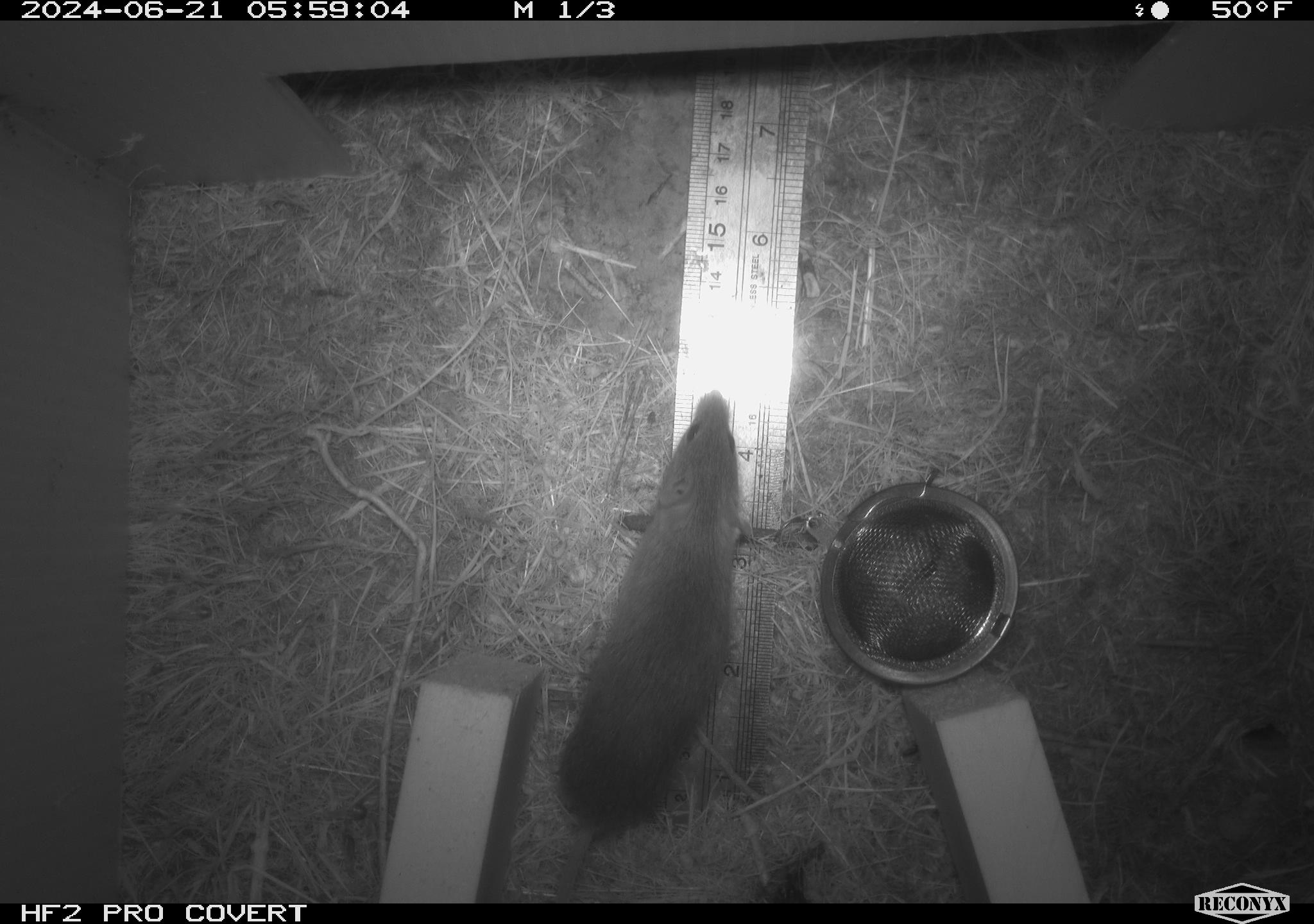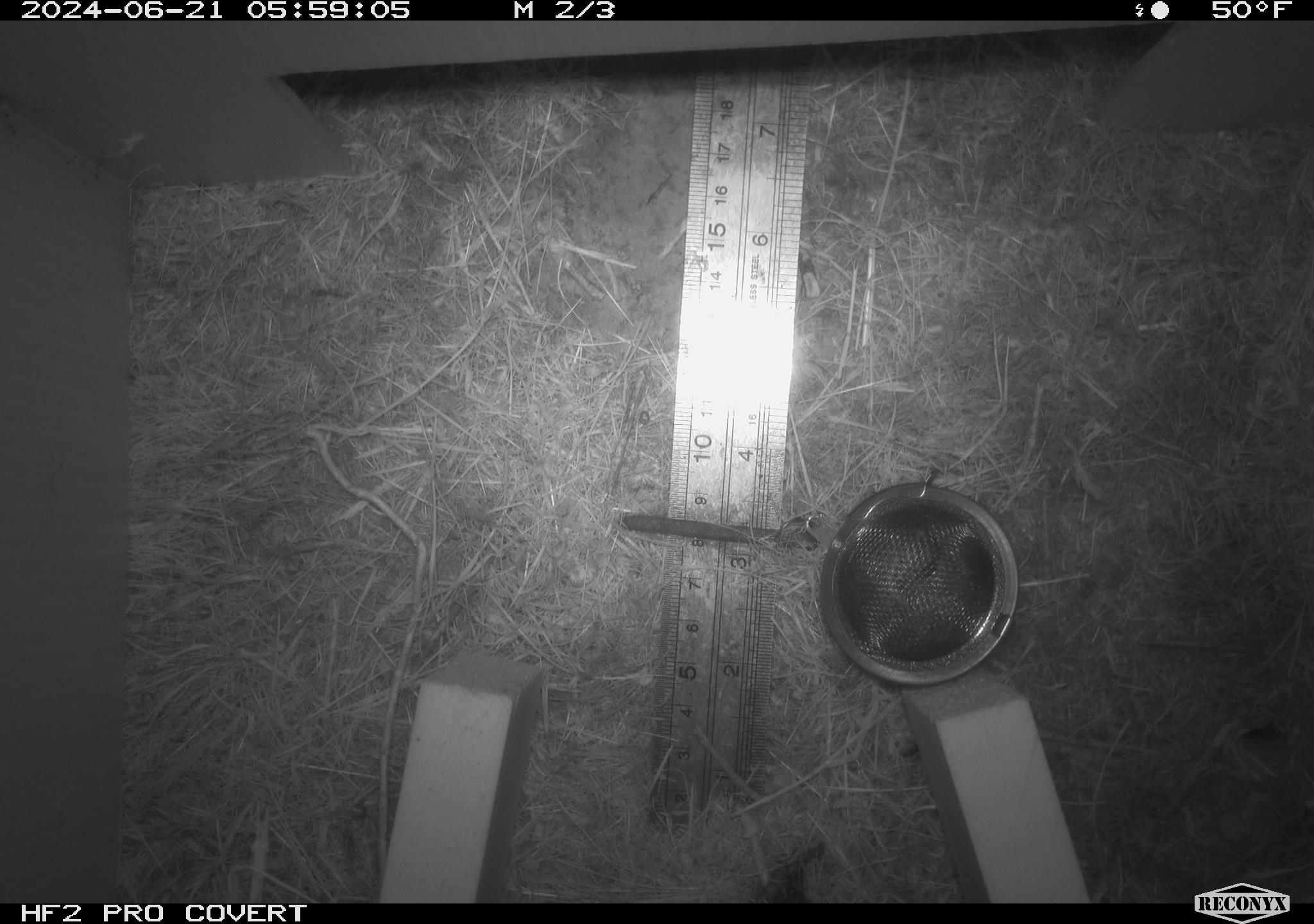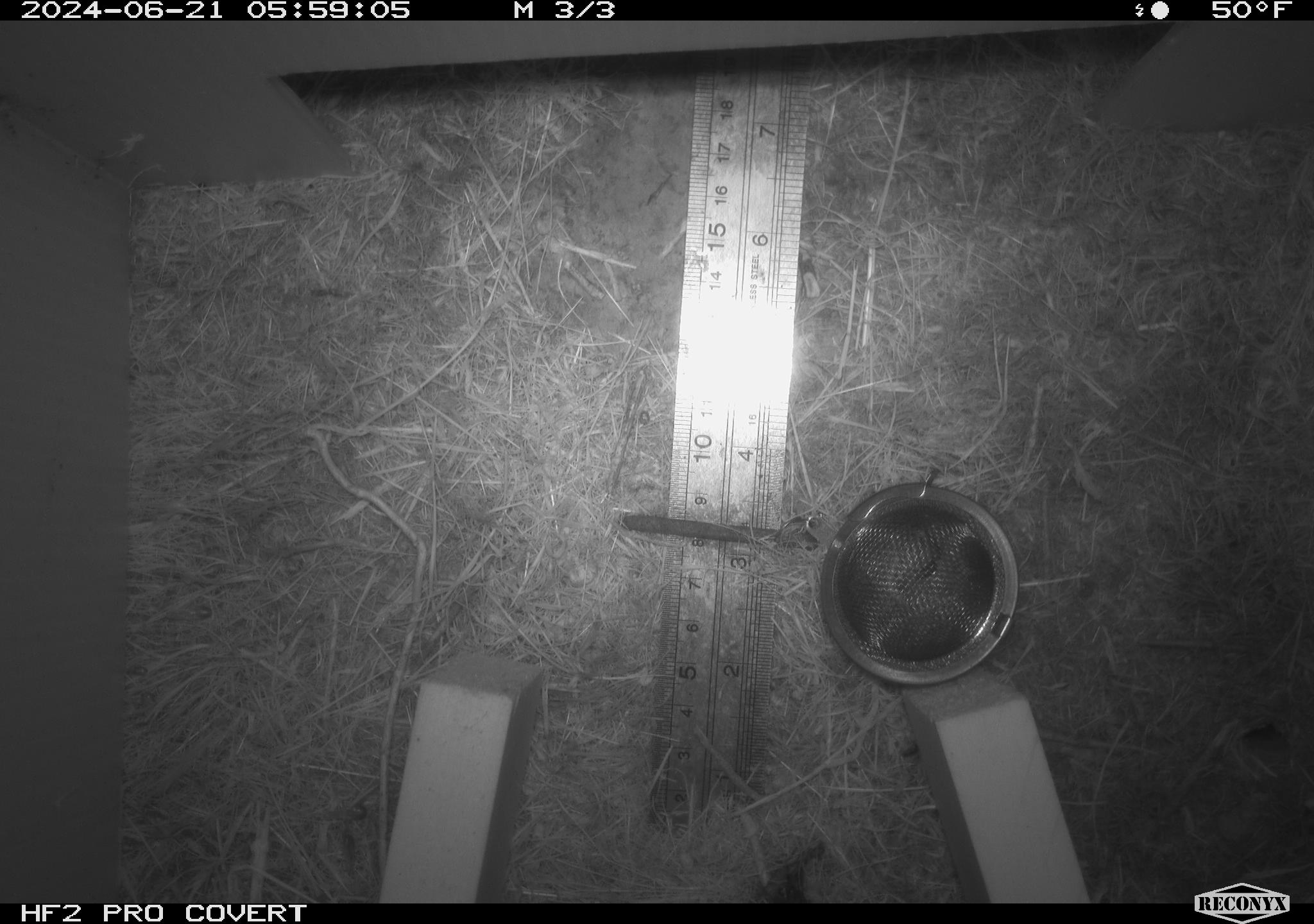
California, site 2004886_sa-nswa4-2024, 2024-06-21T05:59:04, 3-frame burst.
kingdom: Animalia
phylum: Chordata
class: Mammalia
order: Rodentia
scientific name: Rodentia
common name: rodent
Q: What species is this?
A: Rodent (Rodentia).